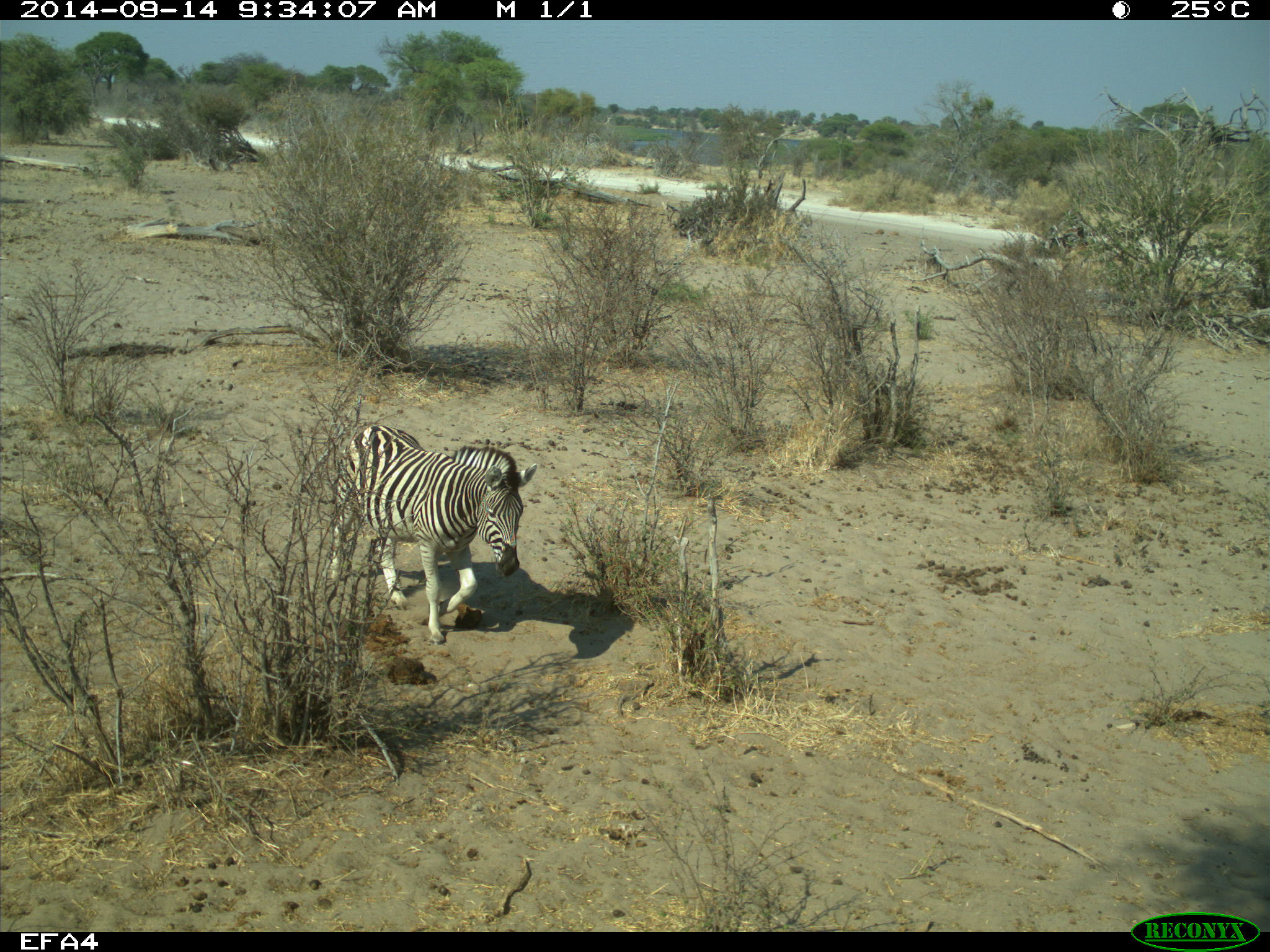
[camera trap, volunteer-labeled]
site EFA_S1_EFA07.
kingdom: Animalia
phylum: Chordata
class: Mammalia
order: Perissodactyla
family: Equidae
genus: Equus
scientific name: Equus quagga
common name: plains zebra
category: zebraplains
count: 1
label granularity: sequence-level